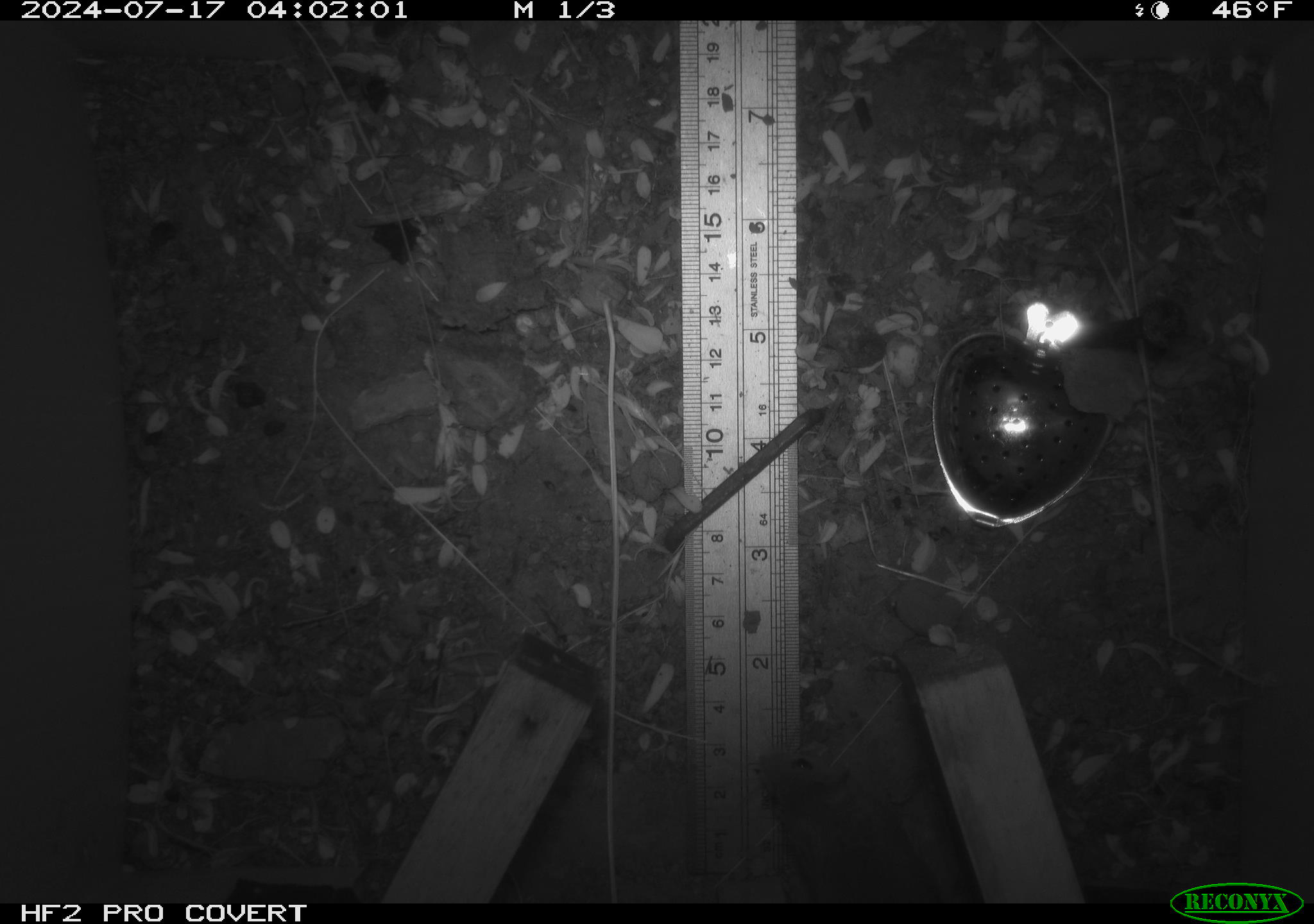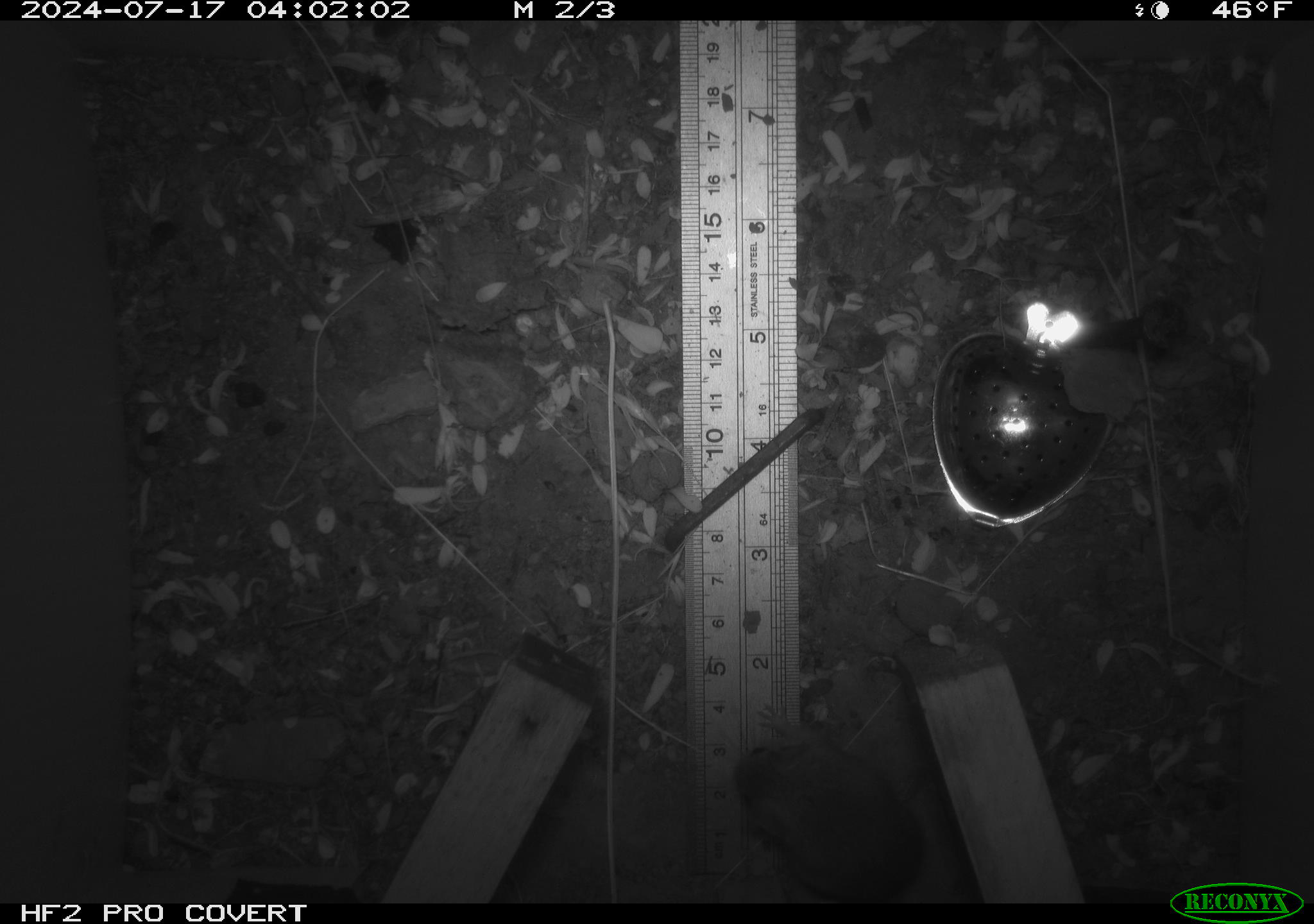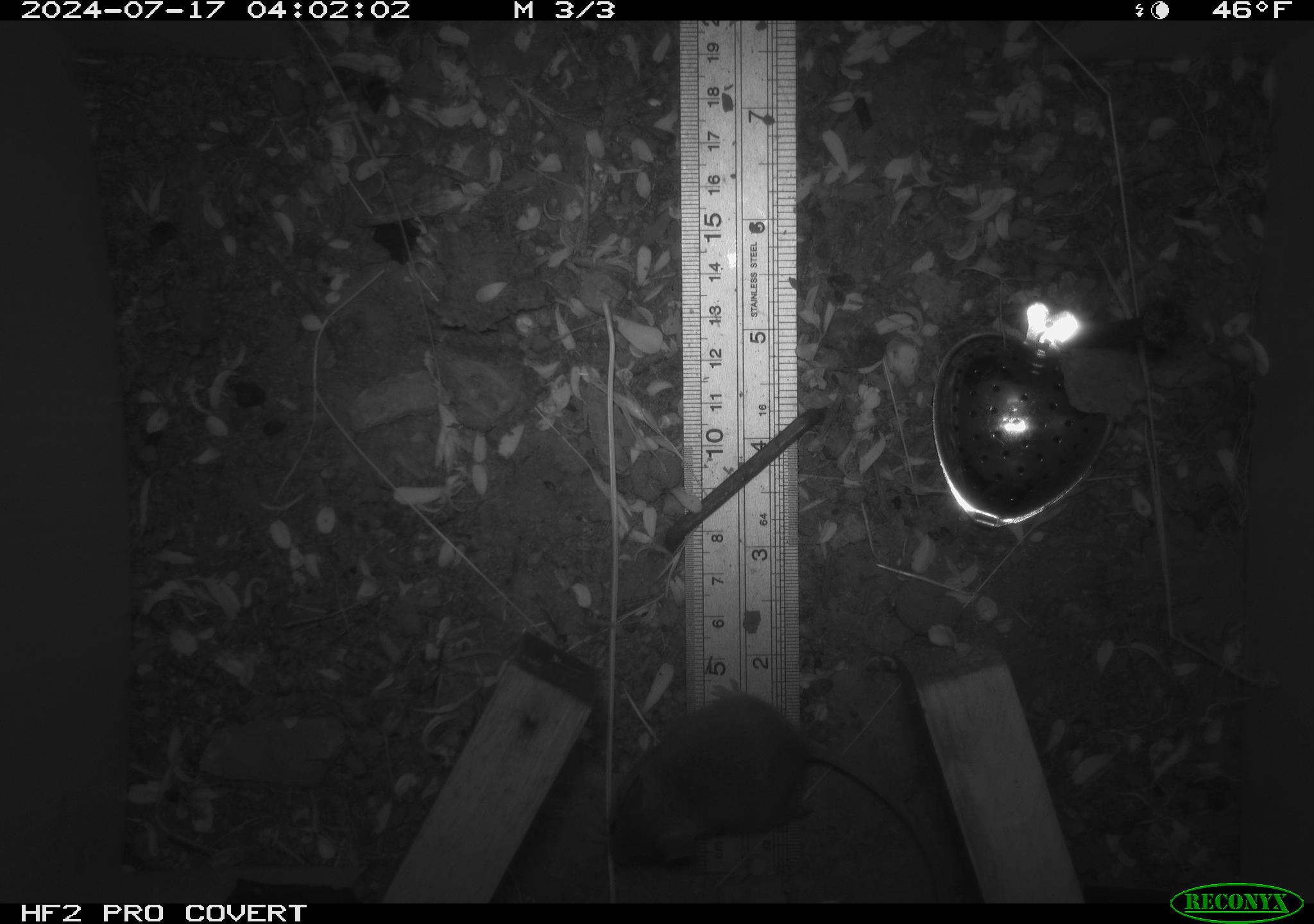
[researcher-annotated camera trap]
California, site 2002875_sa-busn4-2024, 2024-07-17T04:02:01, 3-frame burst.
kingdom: Animalia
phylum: Chordata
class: Mammalia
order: Rodentia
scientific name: Rodentia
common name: rodent